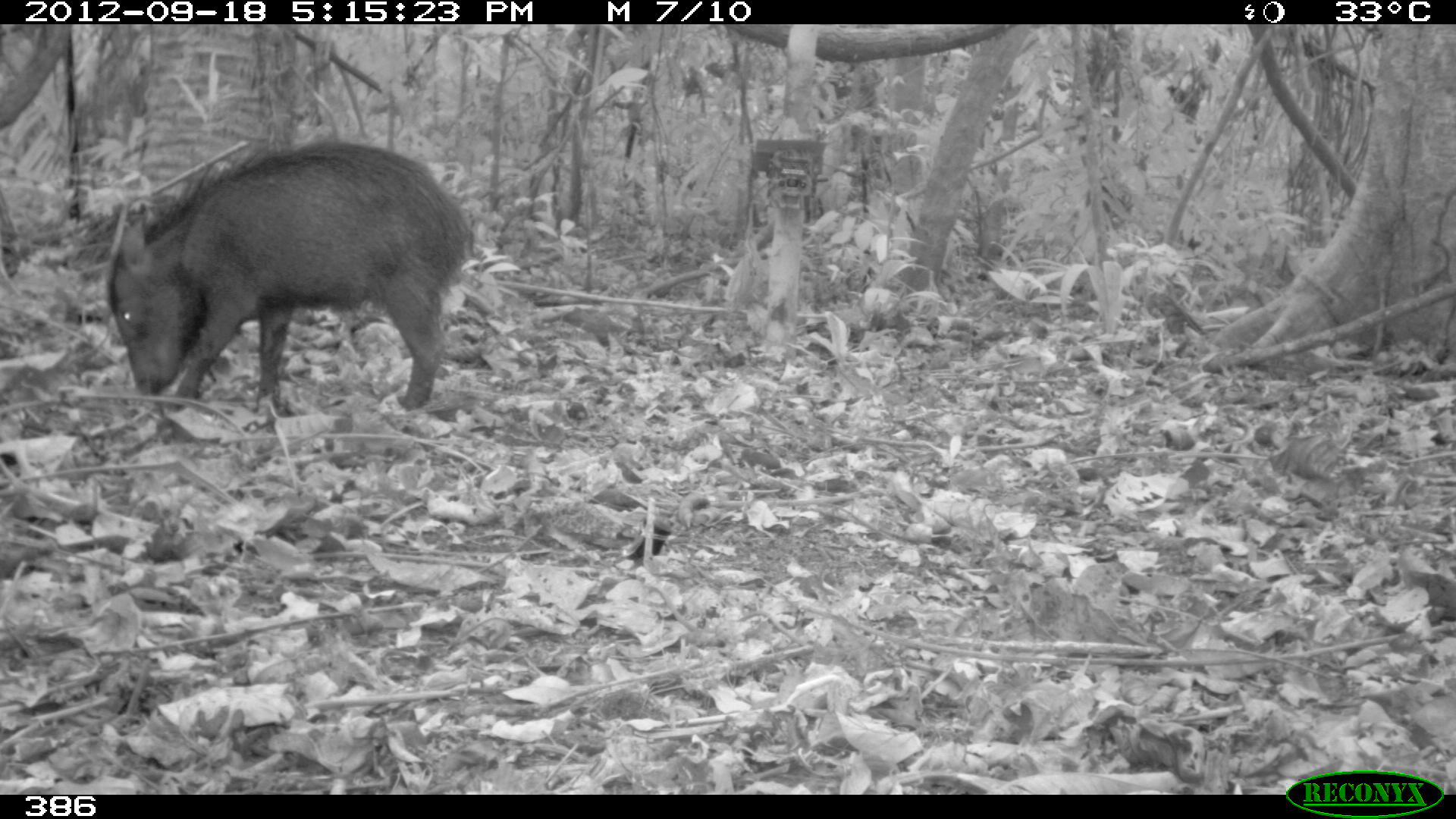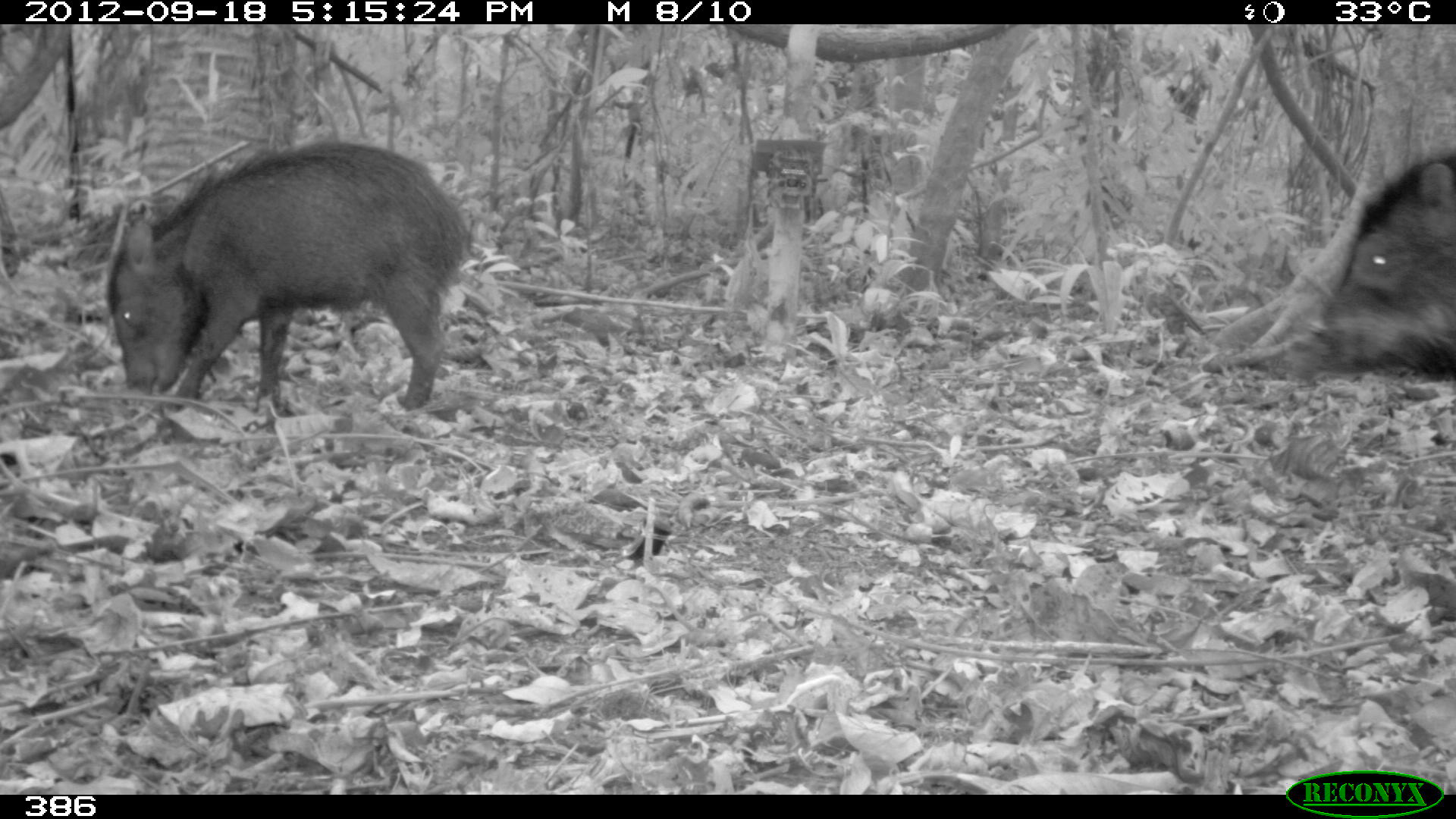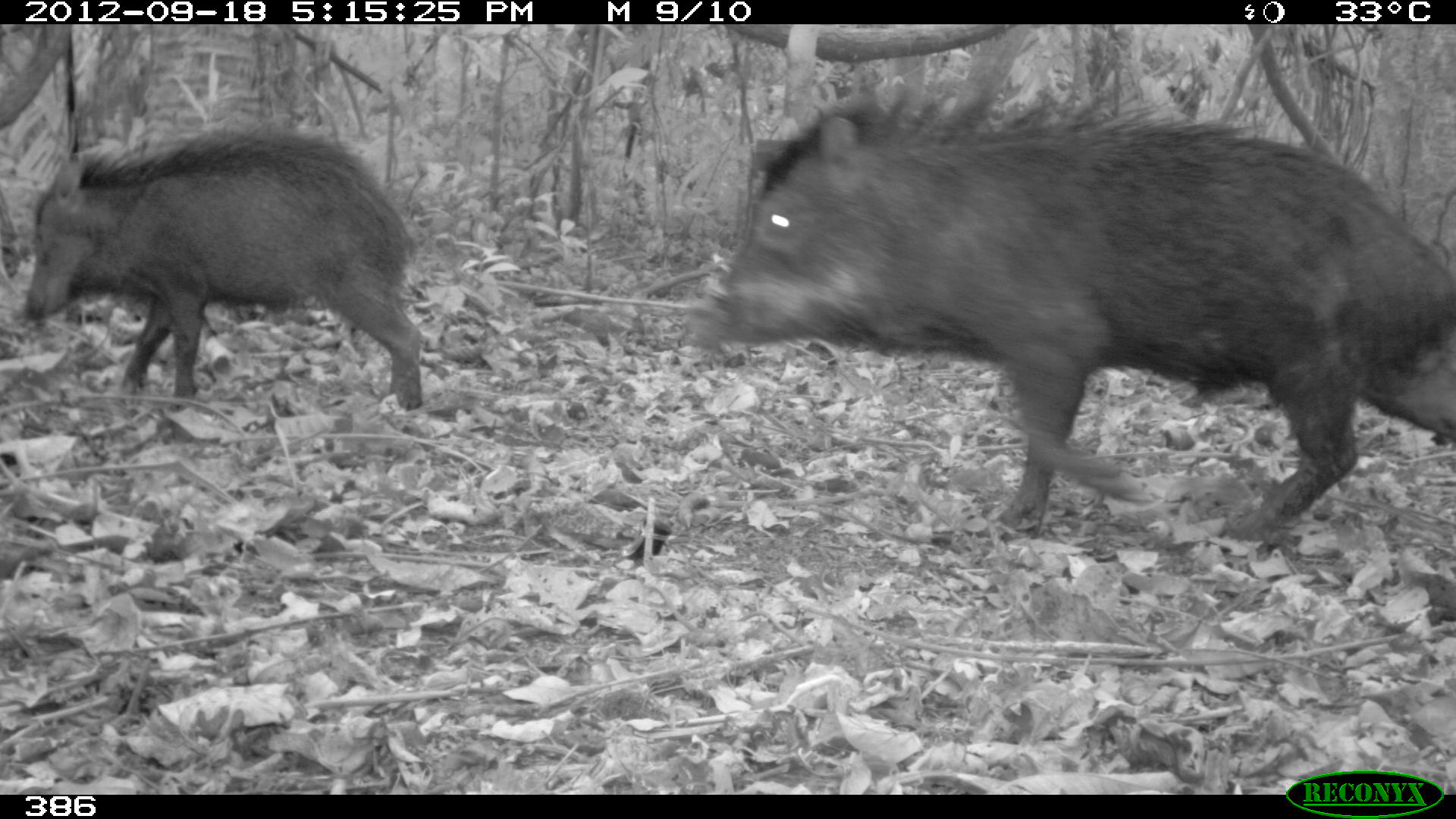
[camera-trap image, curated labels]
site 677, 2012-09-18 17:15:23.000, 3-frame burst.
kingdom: Animalia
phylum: Chordata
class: Mammalia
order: Artiodactyla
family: Tayassuidae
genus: Tayassu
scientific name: Tayassu pecari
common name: white-lipped peccary